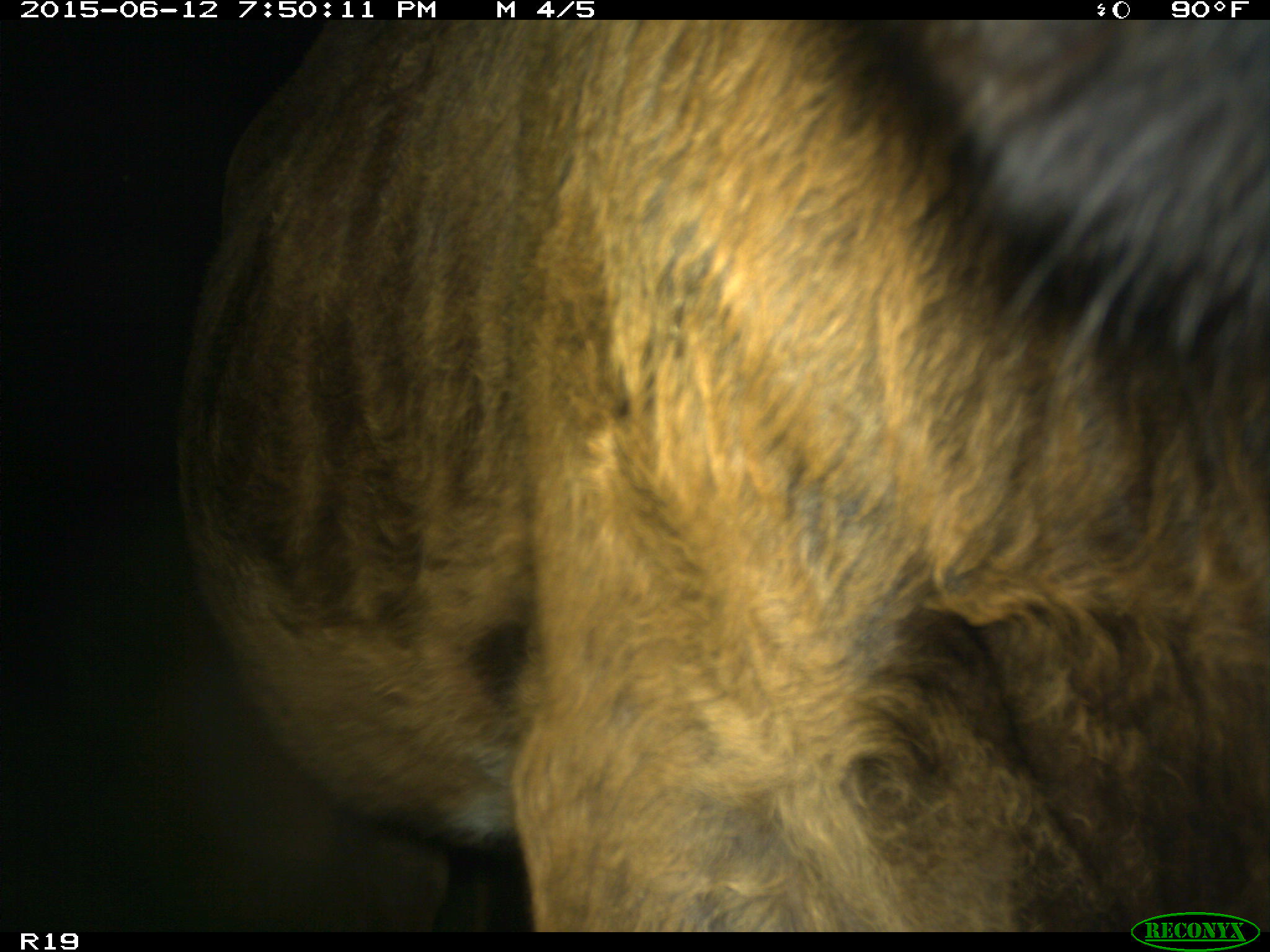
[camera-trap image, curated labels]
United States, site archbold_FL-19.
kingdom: Animalia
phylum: Chordata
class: Mammalia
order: Artiodactyla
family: Bovidae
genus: Bos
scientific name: Bos taurus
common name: domestic cow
Bos taurus (domestic cow).